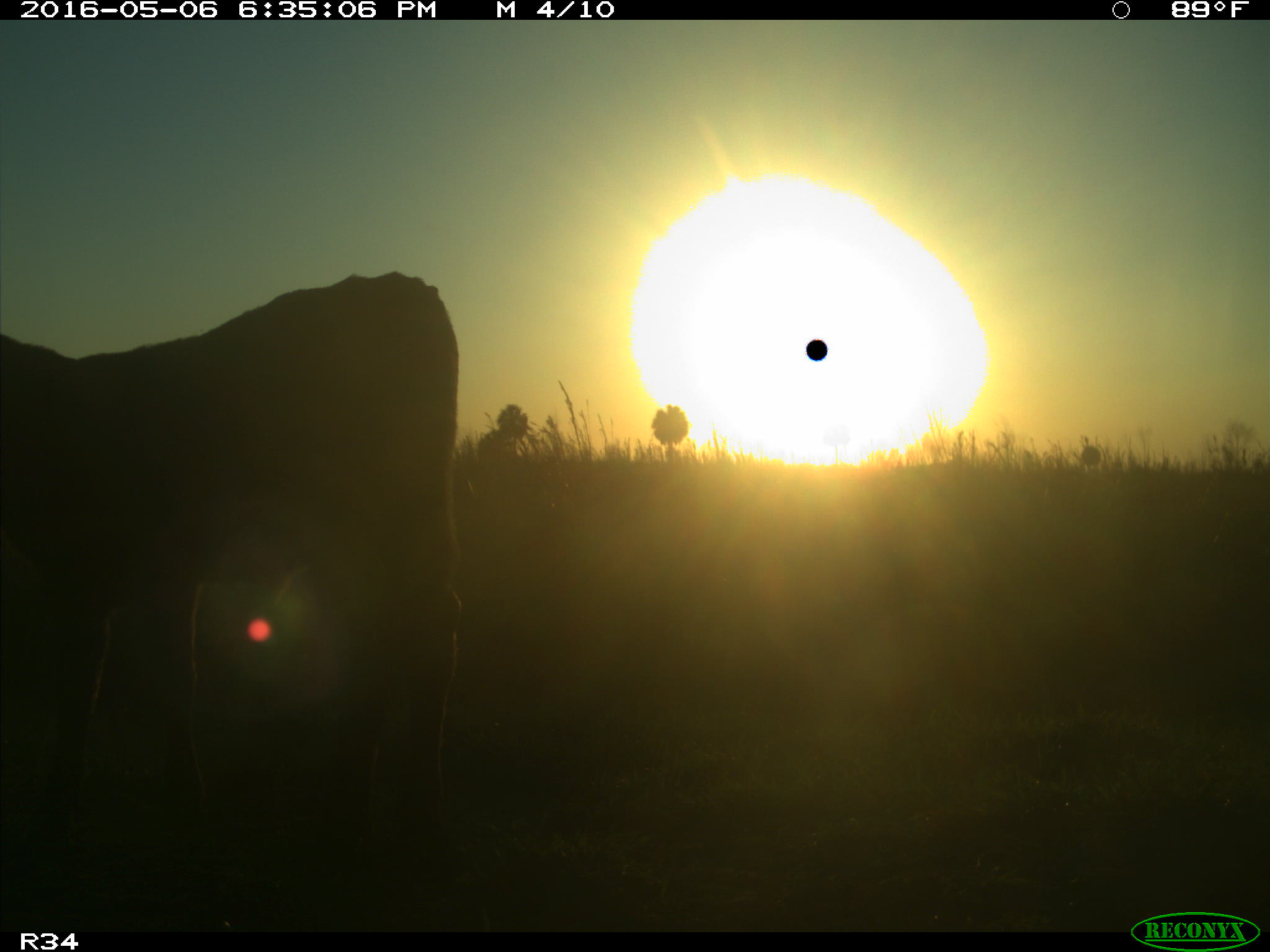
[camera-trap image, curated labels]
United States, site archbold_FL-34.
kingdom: Animalia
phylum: Chordata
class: Mammalia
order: Artiodactyla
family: Bovidae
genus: Bos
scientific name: Bos taurus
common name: domestic cow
Bos taurus (domestic cow).